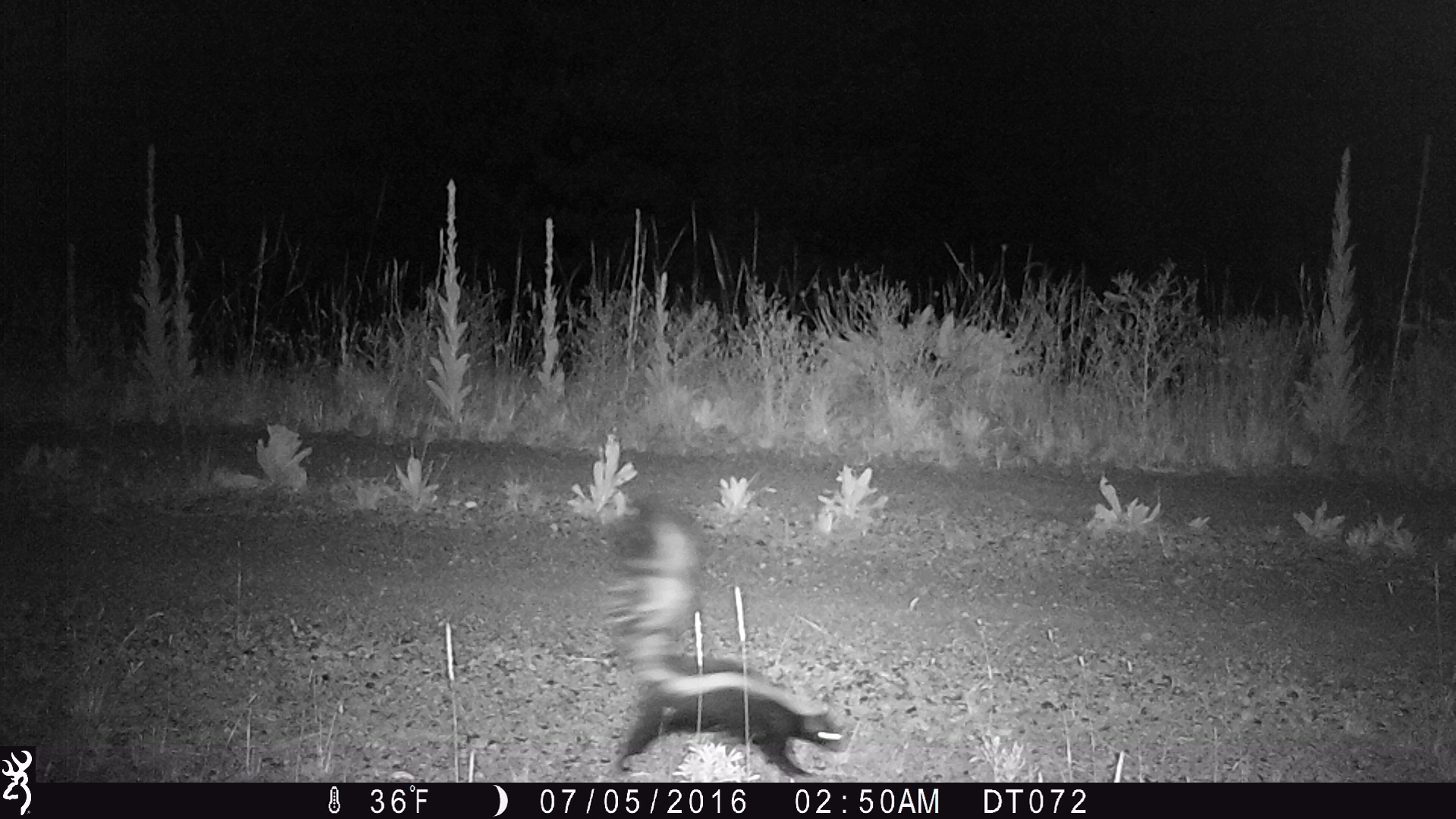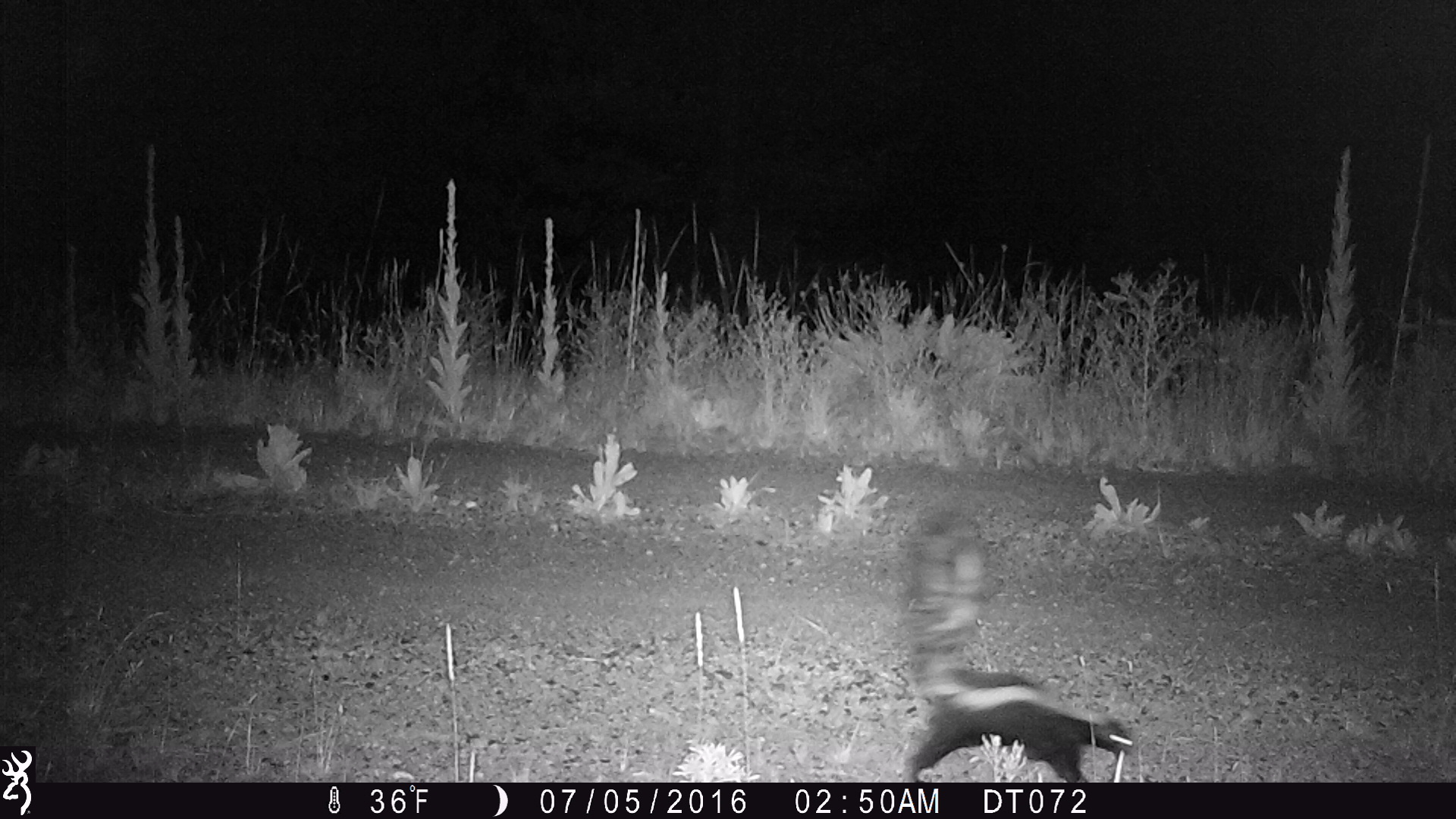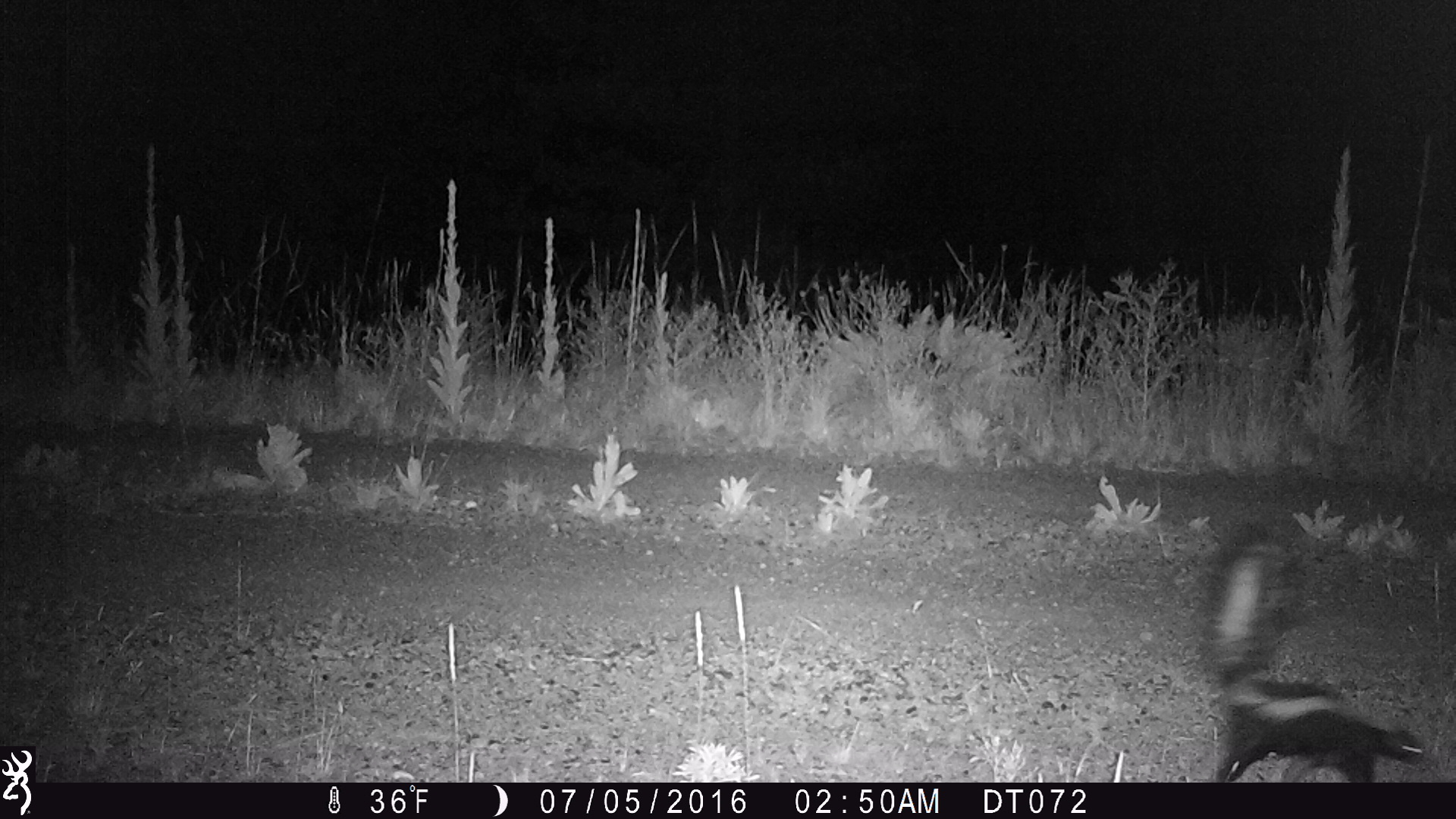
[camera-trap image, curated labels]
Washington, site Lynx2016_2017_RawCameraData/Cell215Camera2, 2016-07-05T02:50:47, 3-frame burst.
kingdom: Animalia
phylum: Chordata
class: Mammalia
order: Carnivora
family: Mephitidae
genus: Mephitis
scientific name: Mephitis mephitis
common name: striped skunk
Mephitis mephitis (striped skunk). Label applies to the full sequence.